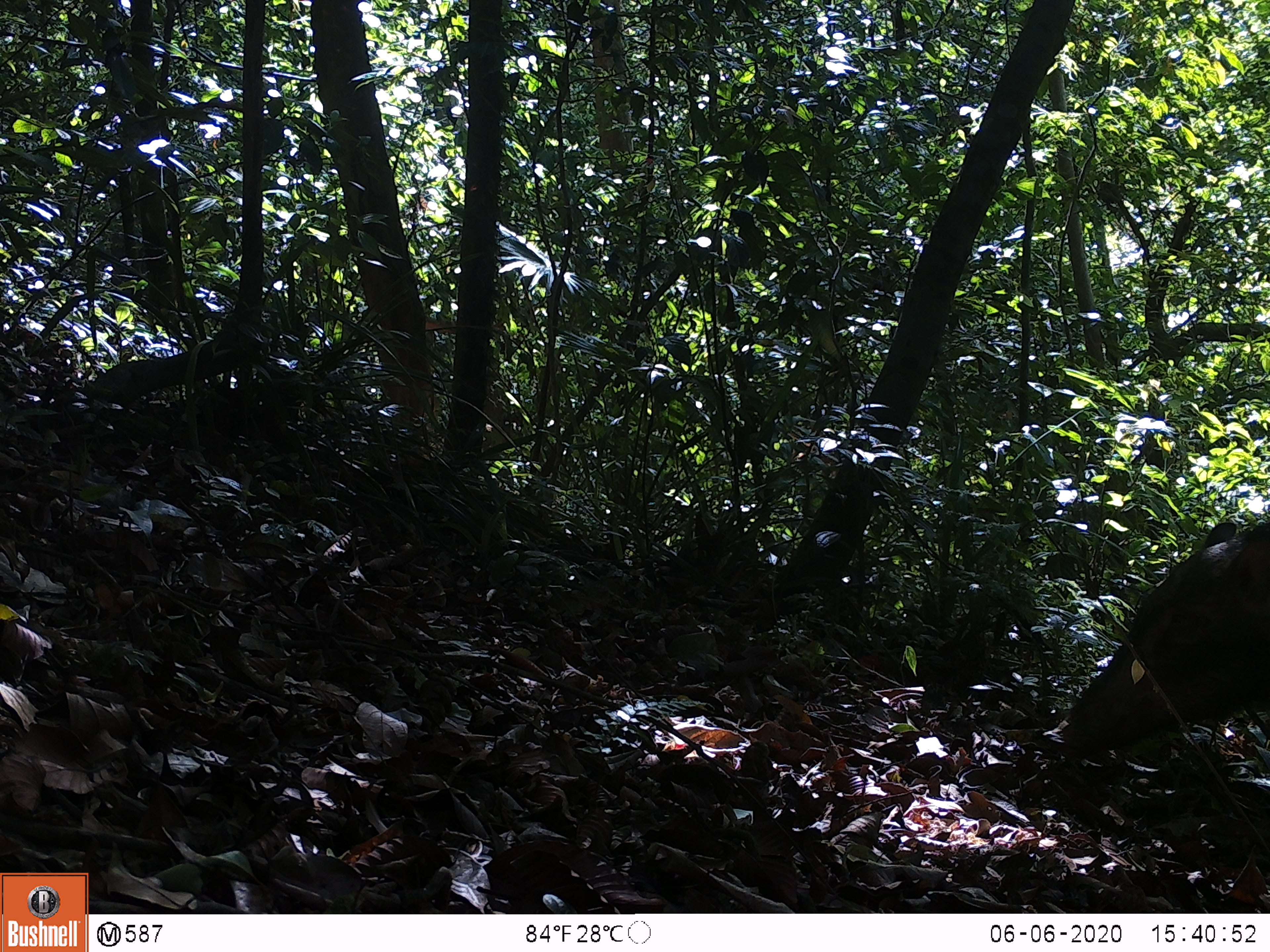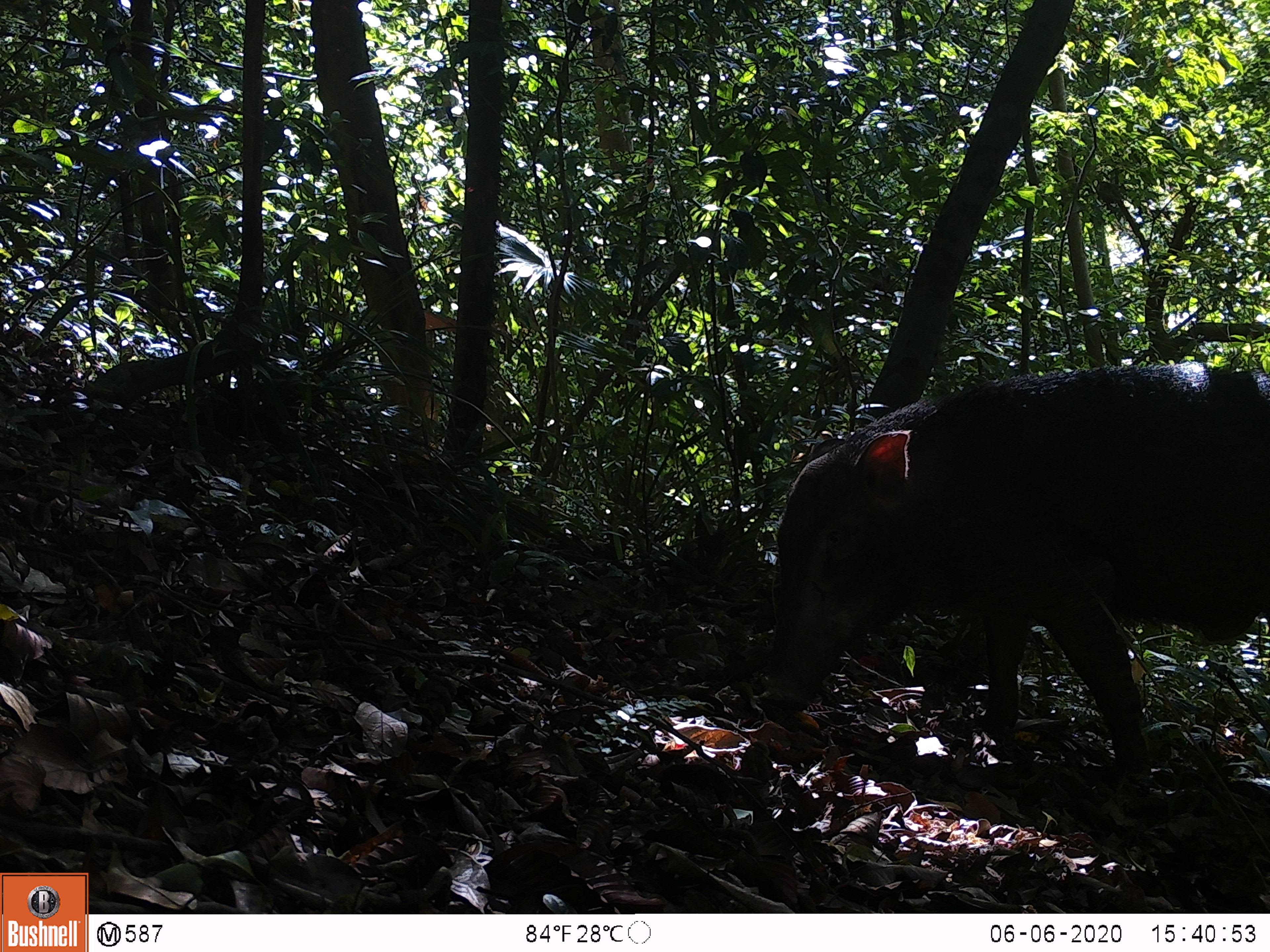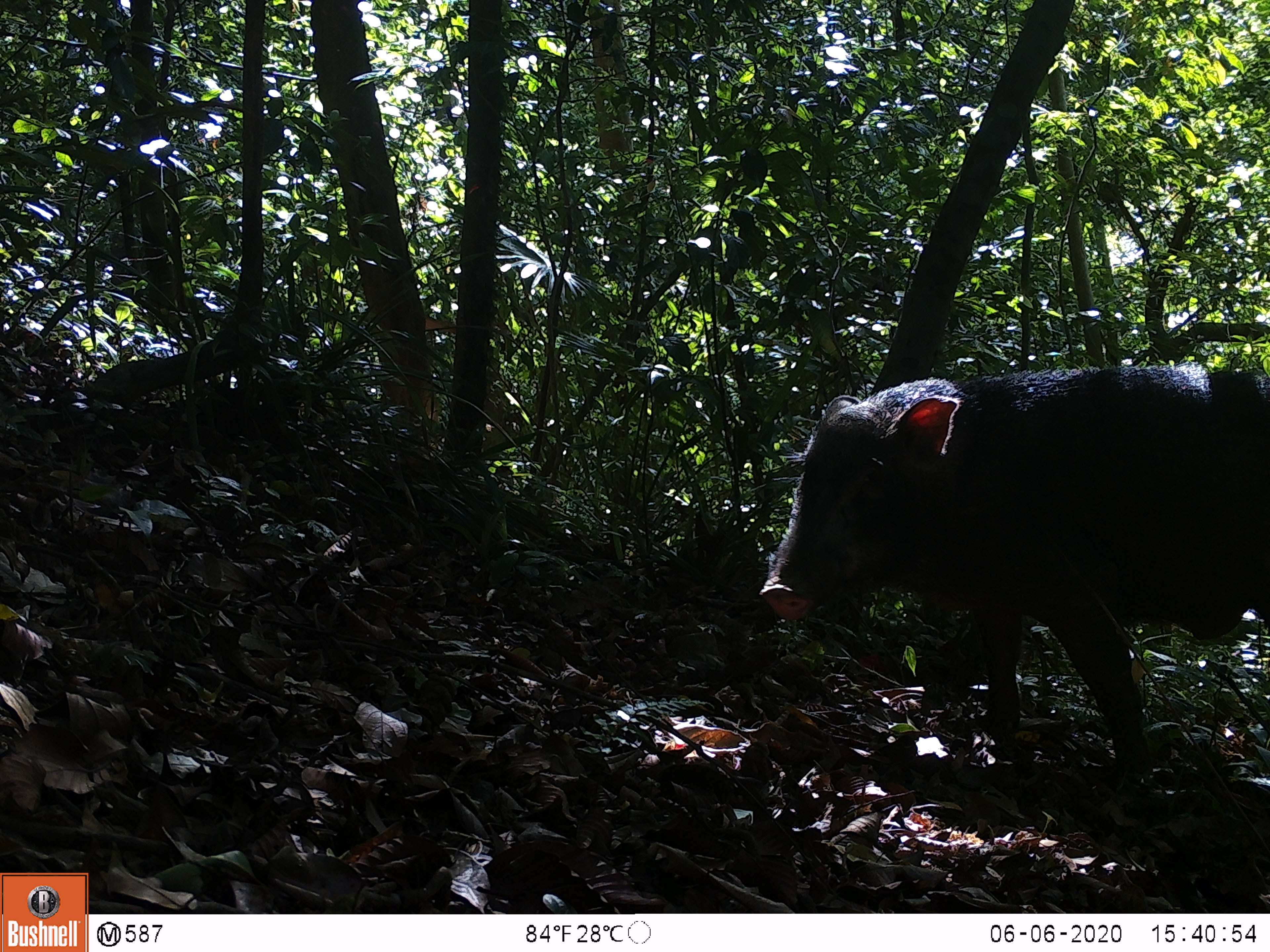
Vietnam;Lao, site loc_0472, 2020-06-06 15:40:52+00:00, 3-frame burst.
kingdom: Animalia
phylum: Chordata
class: Mammalia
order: Artiodactyla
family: Suidae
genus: Sus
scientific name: Sus scrofa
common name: eurasian wild pig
Eurasian wild pig (Sus scrofa). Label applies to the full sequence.